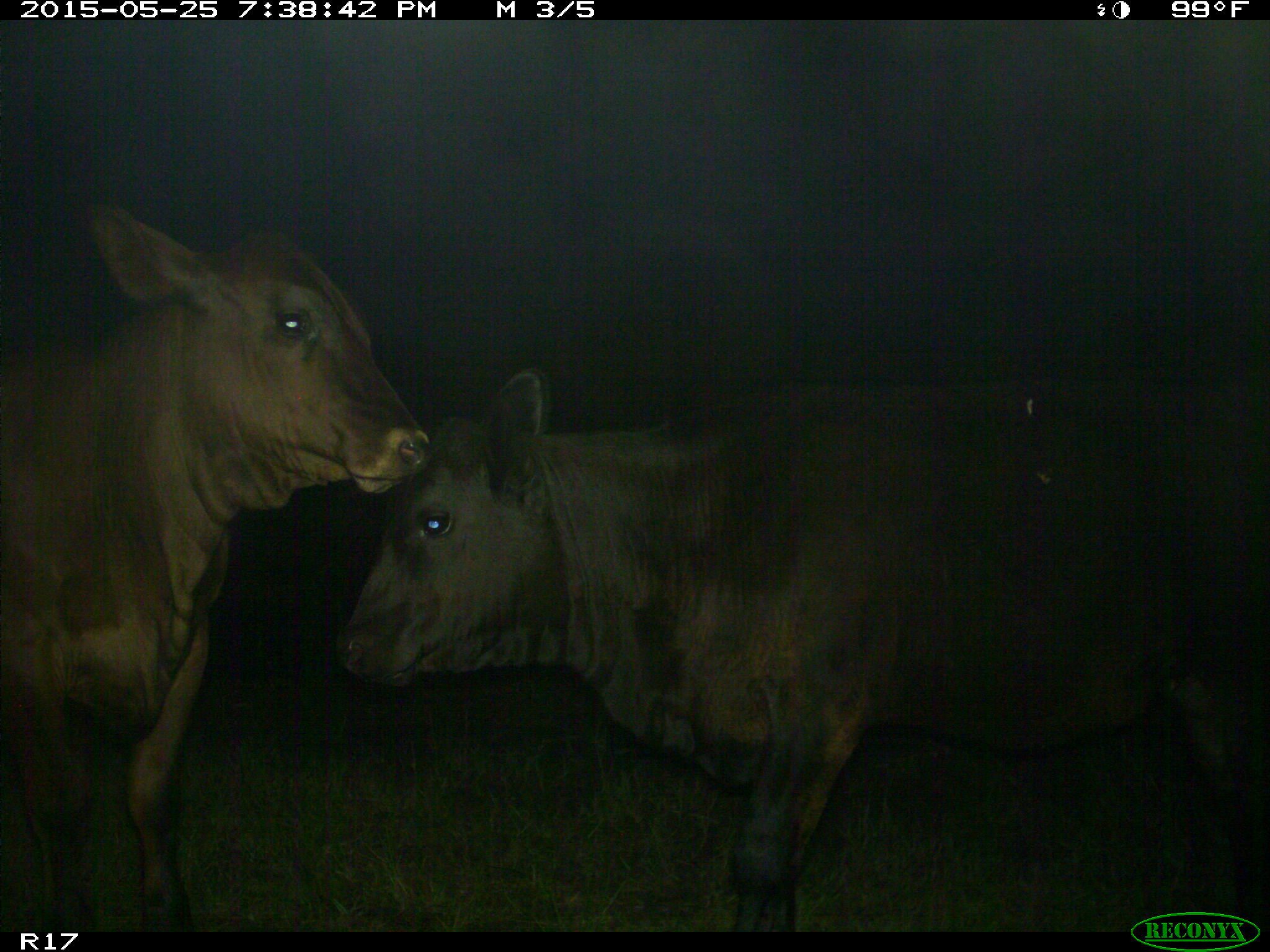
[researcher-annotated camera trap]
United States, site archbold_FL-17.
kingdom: Animalia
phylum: Chordata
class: Mammalia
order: Artiodactyla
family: Bovidae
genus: Bos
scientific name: Bos taurus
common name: domestic cow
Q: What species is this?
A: Bos taurus (domestic cow).